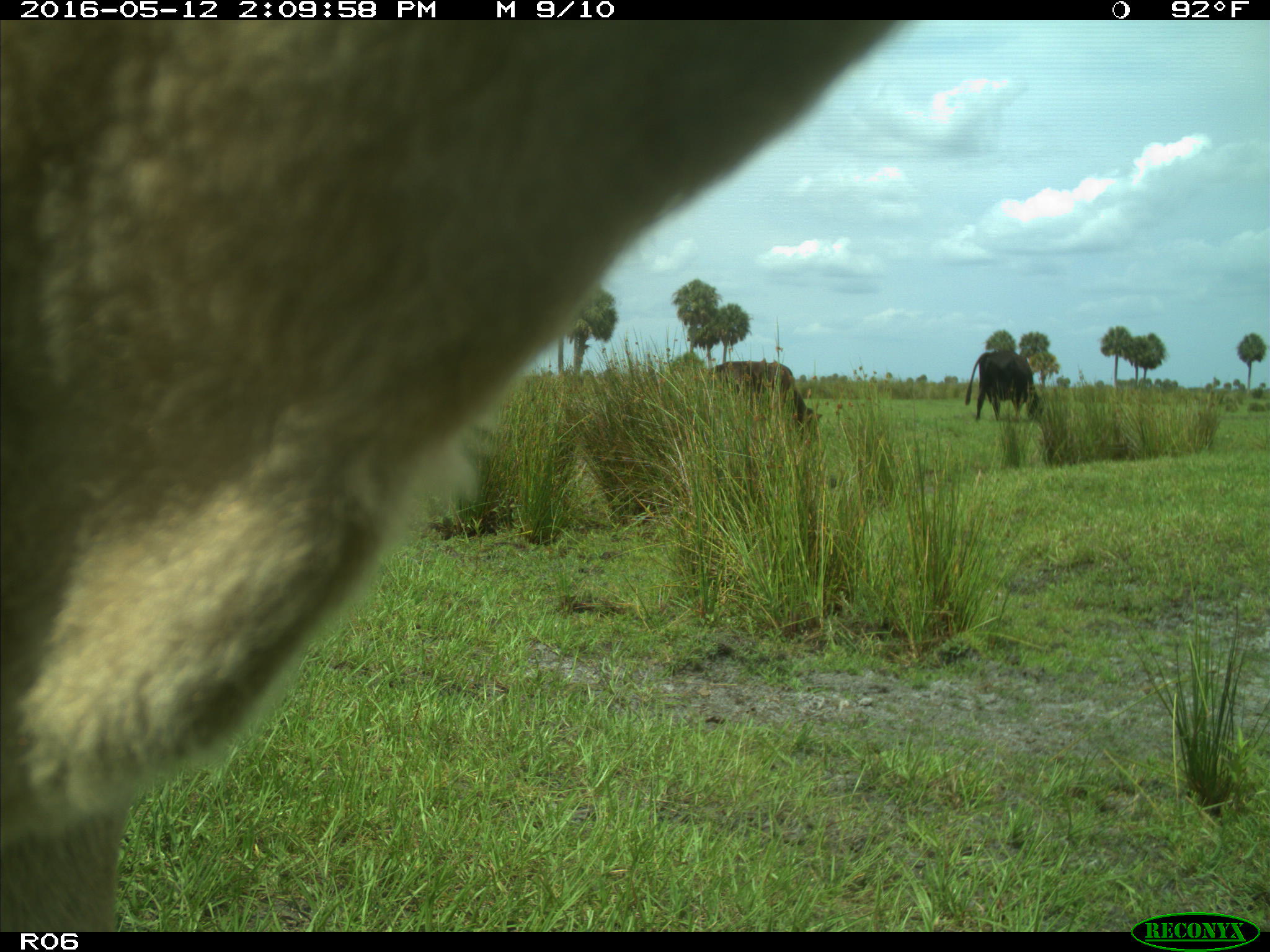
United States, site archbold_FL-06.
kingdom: Animalia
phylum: Chordata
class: Mammalia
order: Artiodactyla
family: Bovidae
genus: Bos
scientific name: Bos taurus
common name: domestic cow